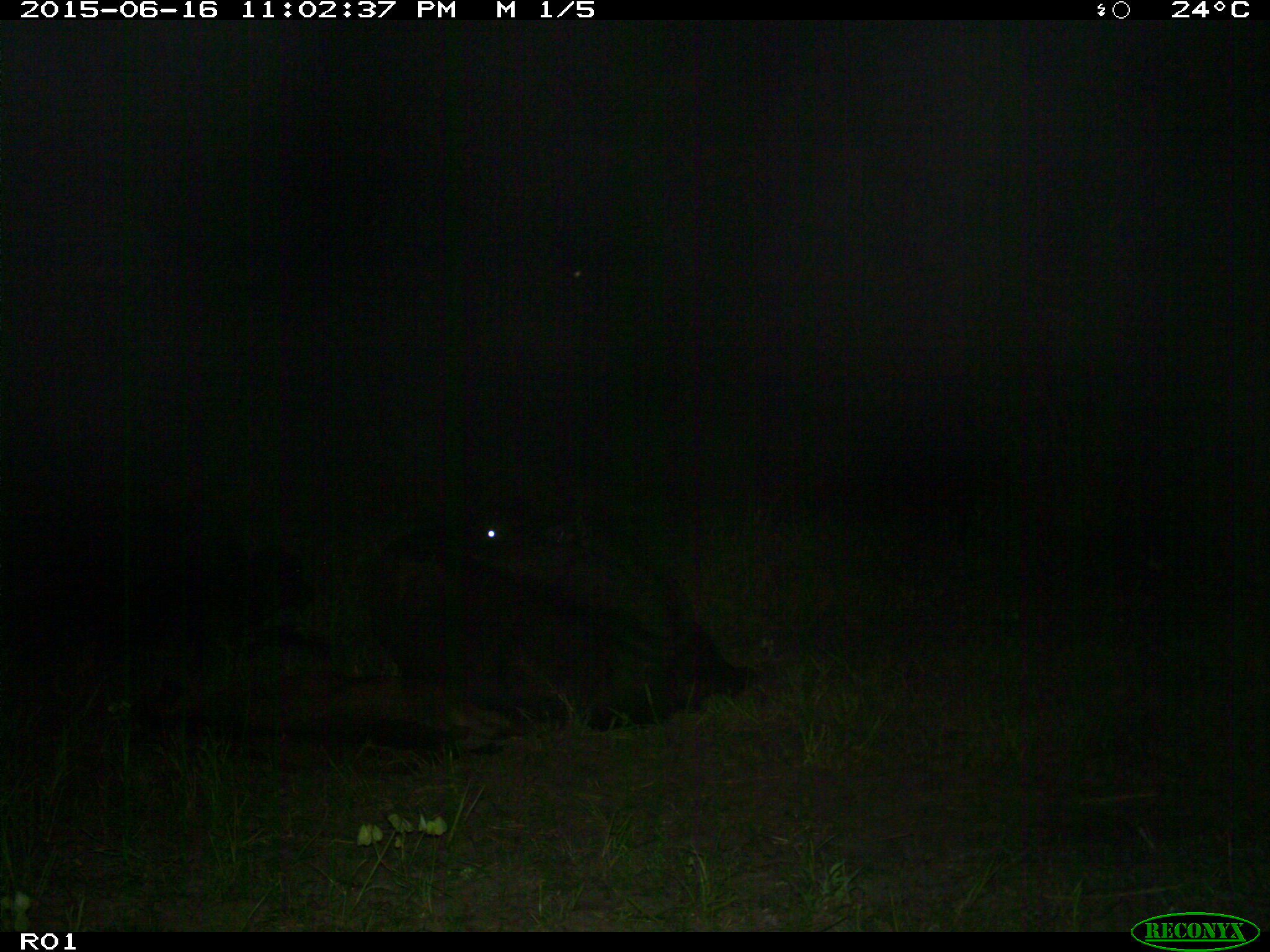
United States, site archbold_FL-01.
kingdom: Animalia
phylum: Chordata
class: Mammalia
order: Artiodactyla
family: Bovidae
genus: Bos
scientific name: Bos taurus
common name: domestic cow